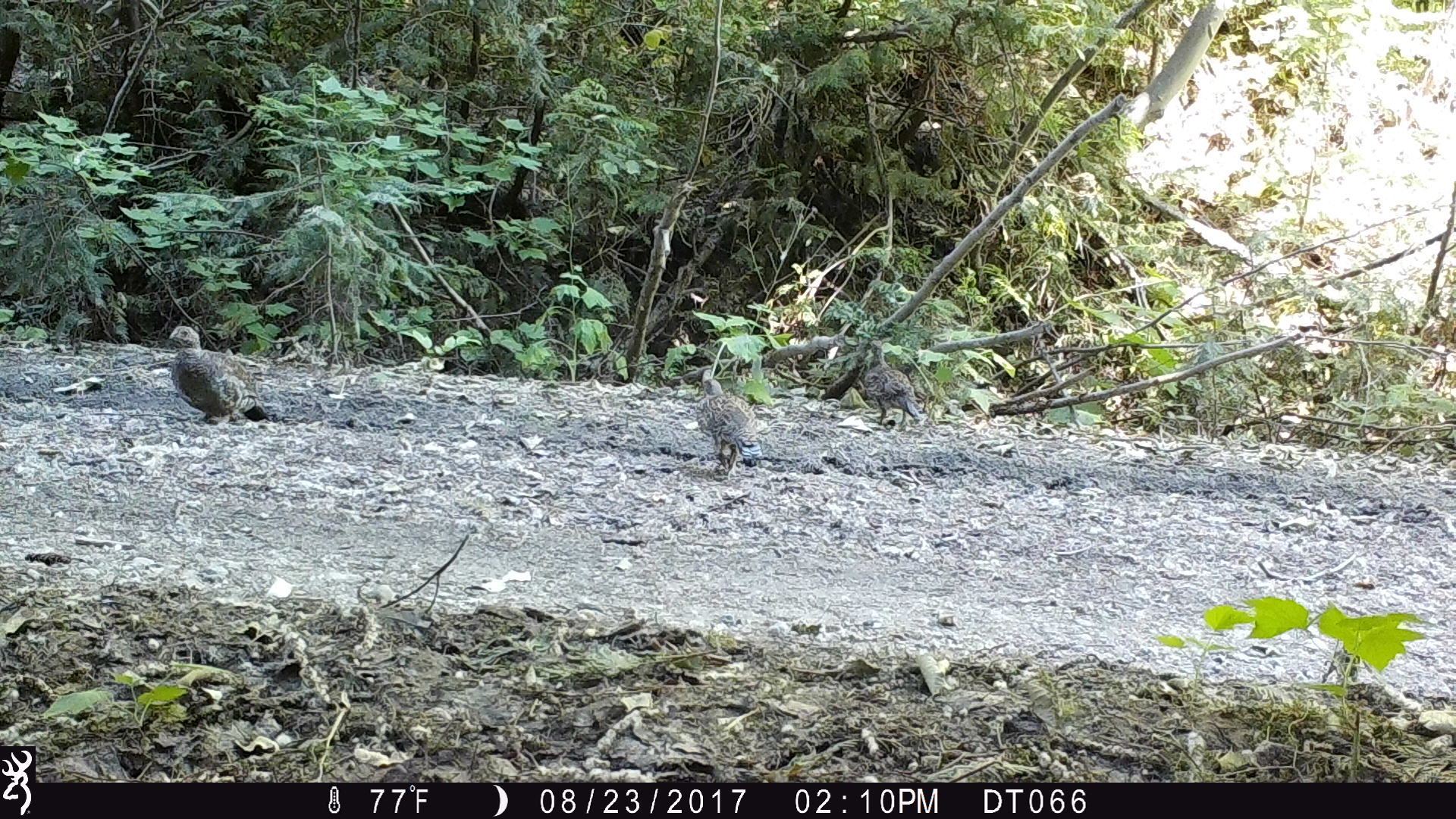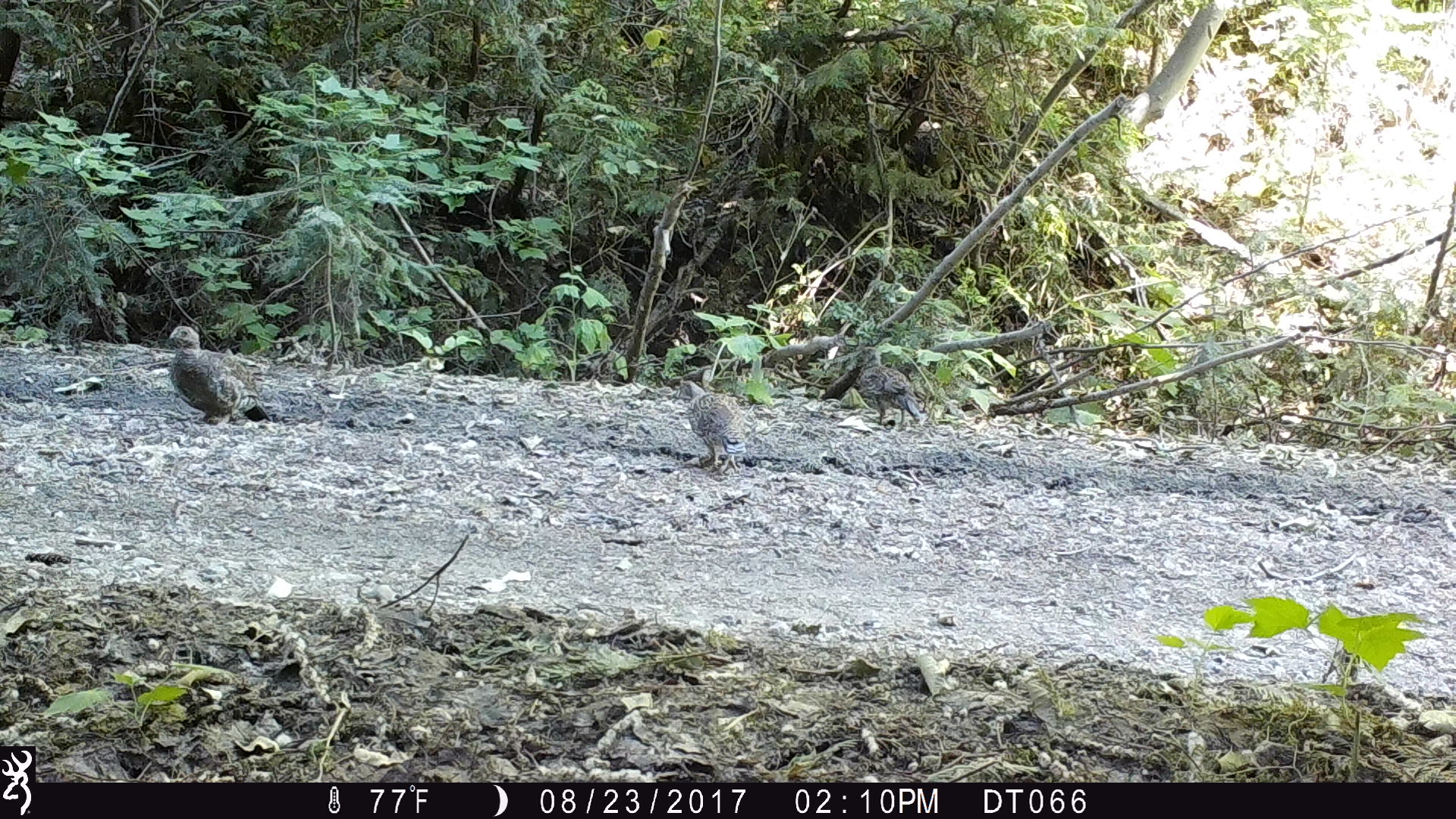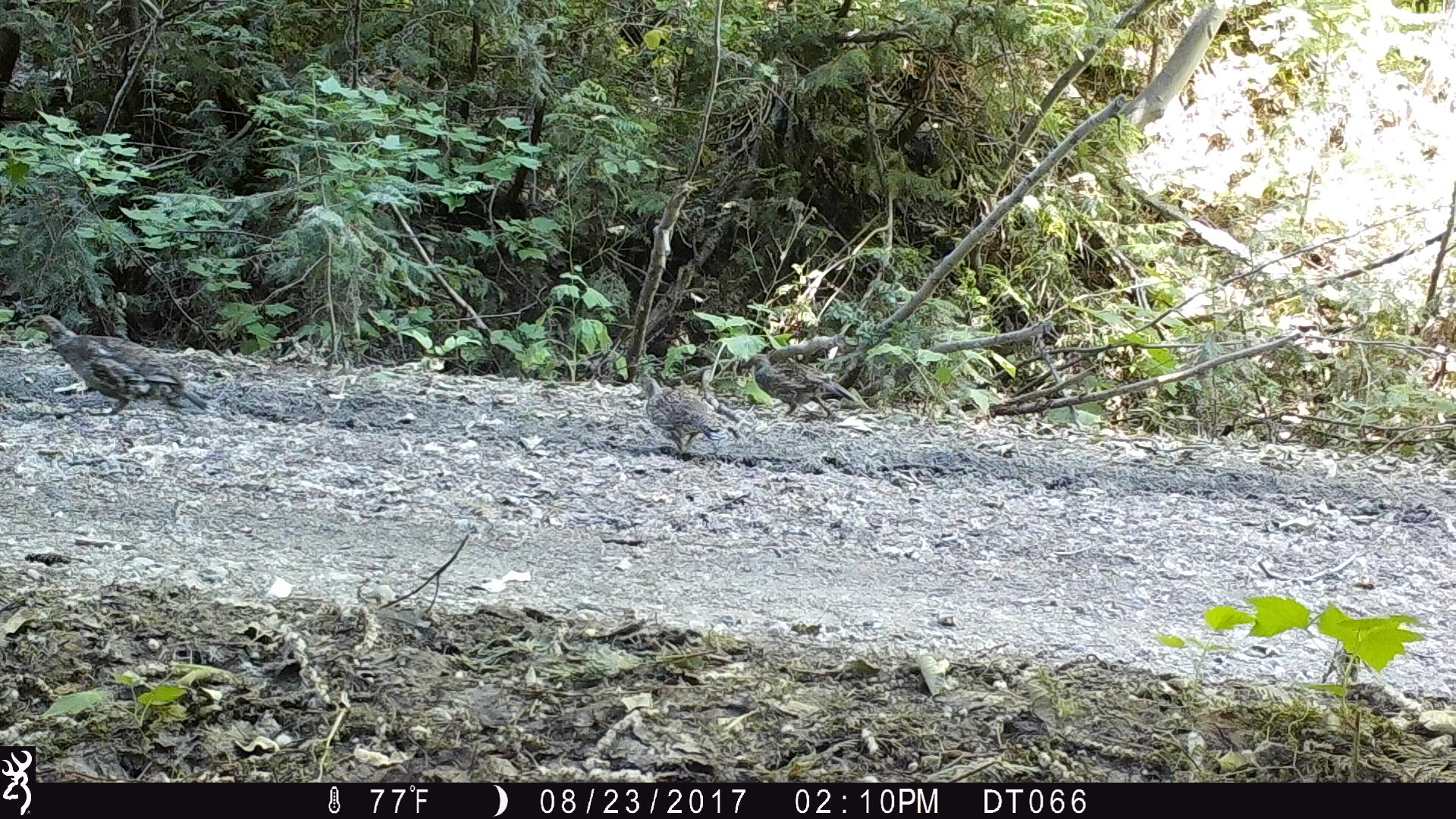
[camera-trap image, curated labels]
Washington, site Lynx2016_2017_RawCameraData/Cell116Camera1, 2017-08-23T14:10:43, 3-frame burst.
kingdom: Animalia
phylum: Chordata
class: Aves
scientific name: Aves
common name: birds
Aves (birds). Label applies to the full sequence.